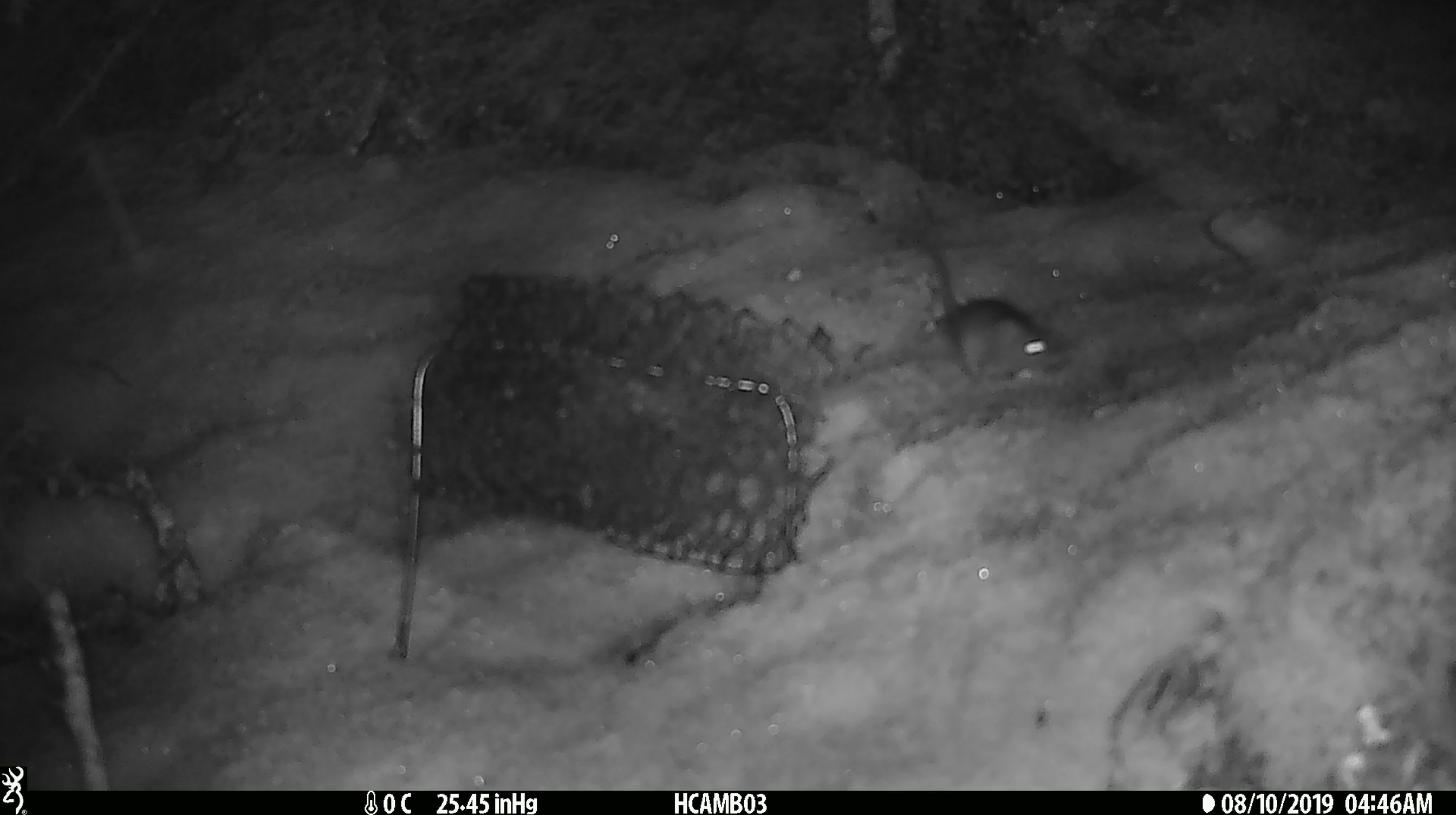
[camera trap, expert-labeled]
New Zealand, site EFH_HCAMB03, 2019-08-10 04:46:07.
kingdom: Animalia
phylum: Chordata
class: Mammalia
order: Rodentia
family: Muridae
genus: Mus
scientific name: Mus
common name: mouse